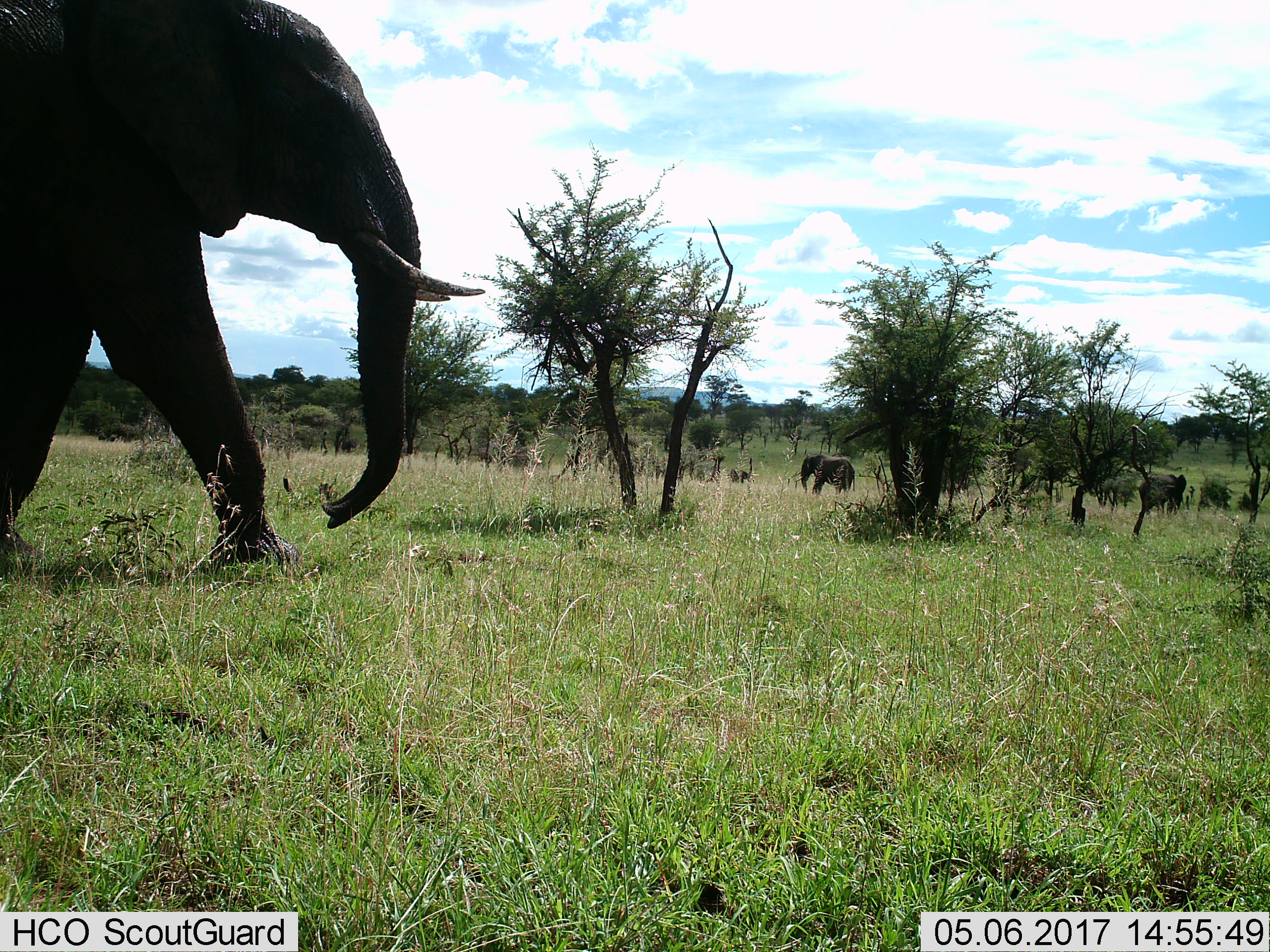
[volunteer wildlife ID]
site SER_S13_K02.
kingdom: Animalia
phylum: Chordata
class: Mammalia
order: Proboscidea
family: Elephantidae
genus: Loxodonta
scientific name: Loxodonta africana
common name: african bush elephant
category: elephant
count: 3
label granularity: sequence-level